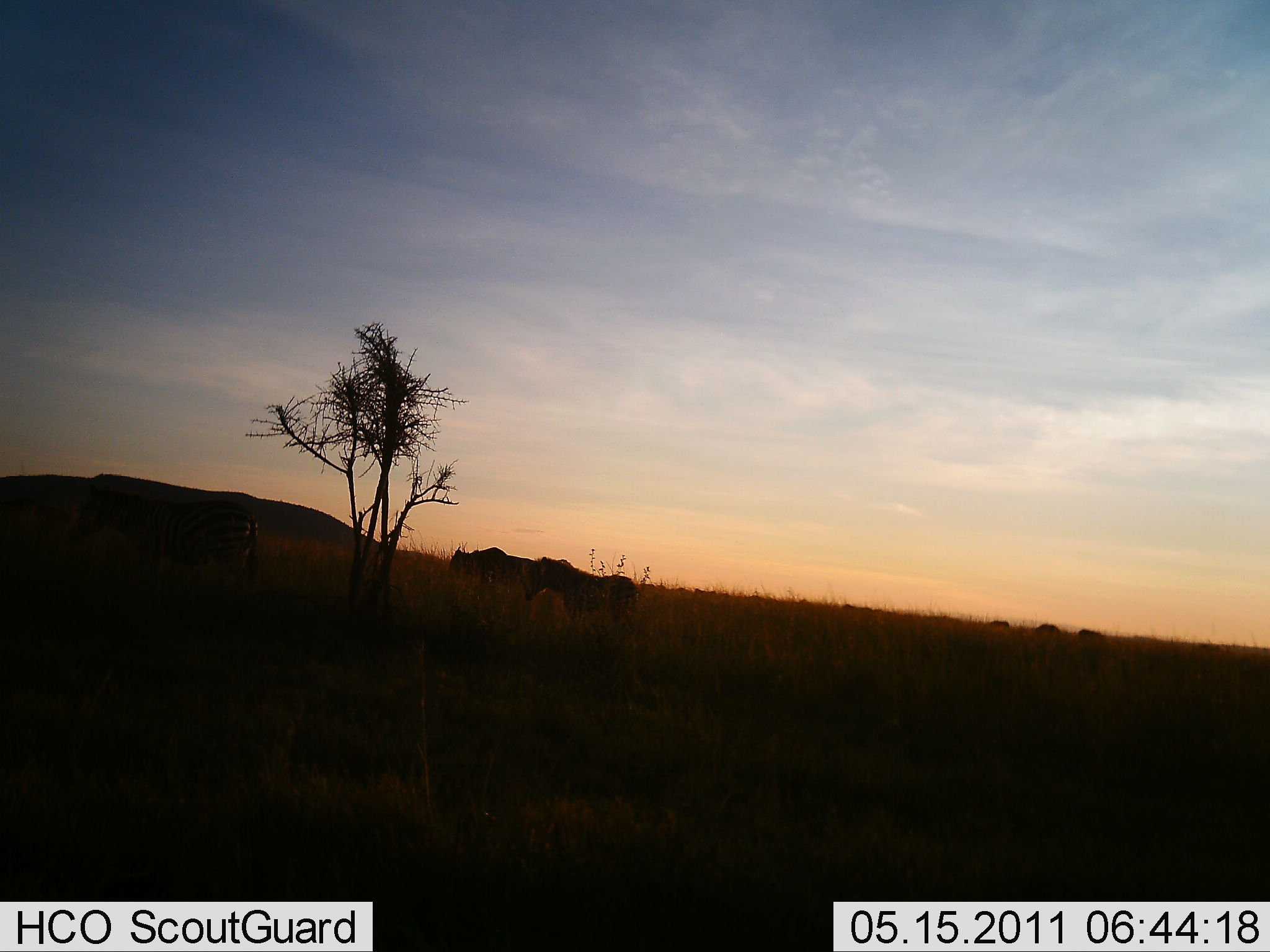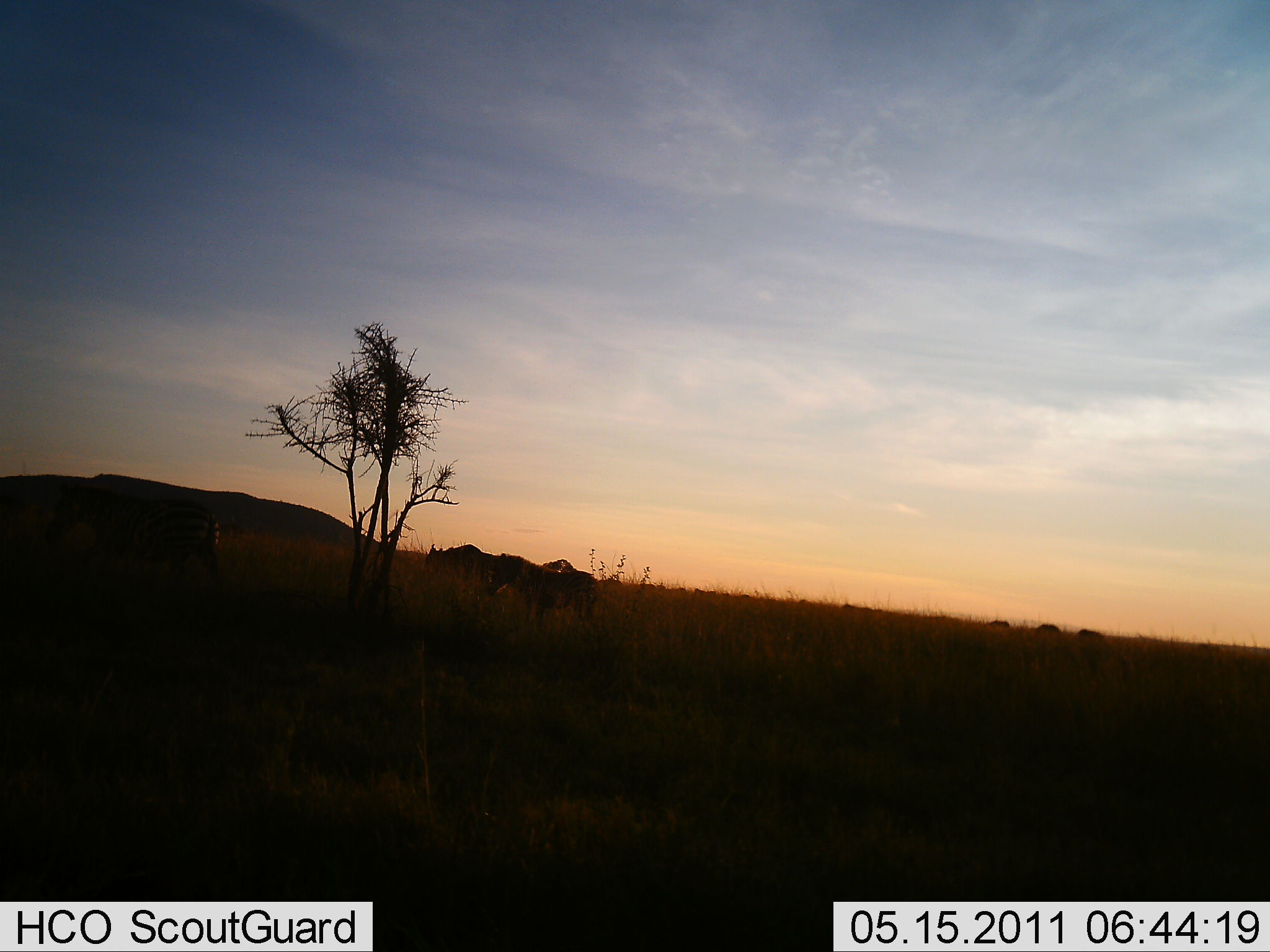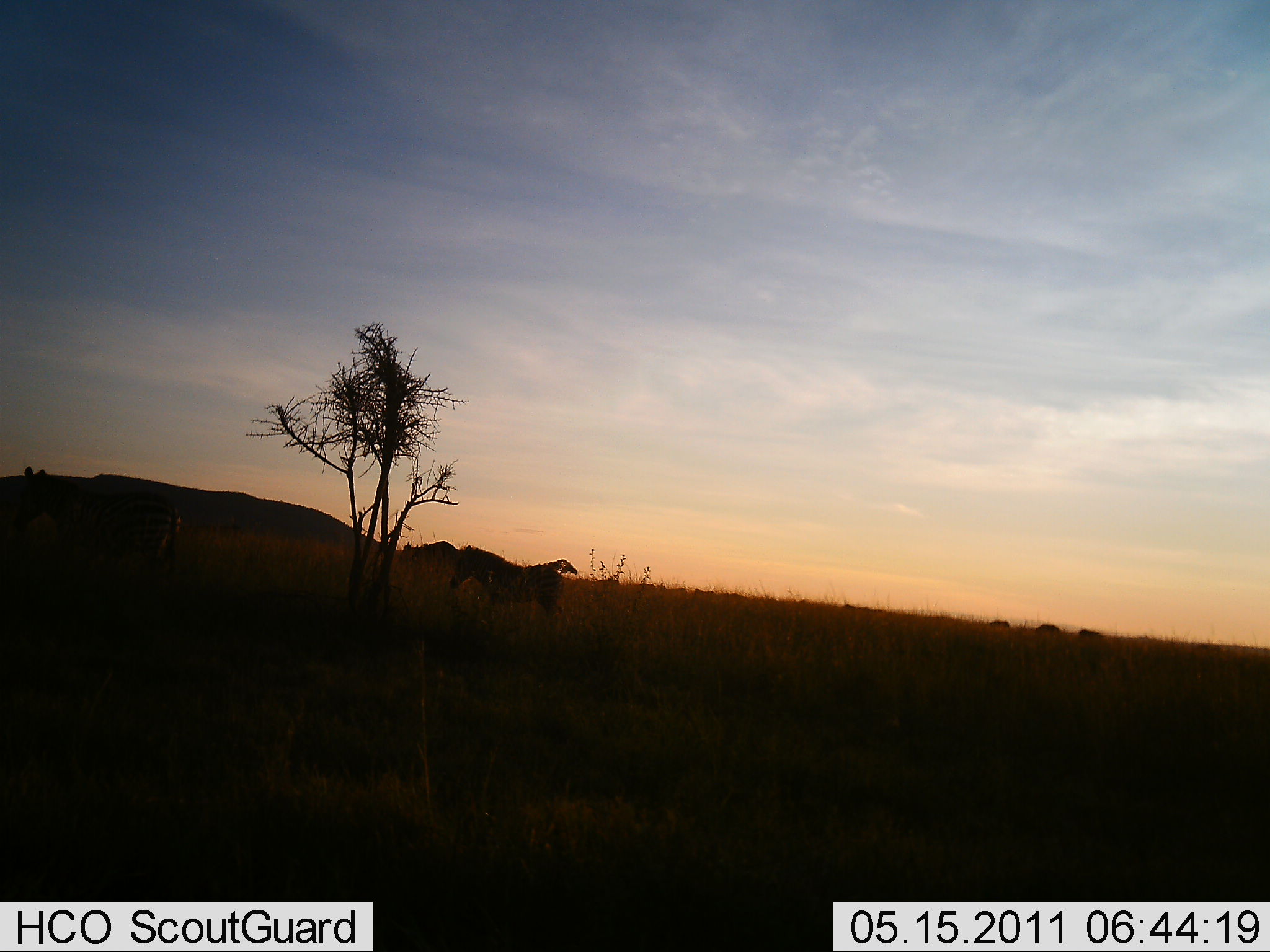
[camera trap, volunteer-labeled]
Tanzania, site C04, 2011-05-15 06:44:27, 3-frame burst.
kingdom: Animalia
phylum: Chordata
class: Mammalia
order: Perissodactyla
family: Equidae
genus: Equus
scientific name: Equus quagga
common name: plains zebra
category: zebra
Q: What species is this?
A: Zebra (plains zebra) (Equus quagga).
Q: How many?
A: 3.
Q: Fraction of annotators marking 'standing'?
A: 30%.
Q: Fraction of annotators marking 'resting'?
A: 0%.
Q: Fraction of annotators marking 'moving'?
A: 70%.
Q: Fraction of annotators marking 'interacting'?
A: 0%.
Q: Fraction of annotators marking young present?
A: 0%.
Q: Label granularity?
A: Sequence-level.